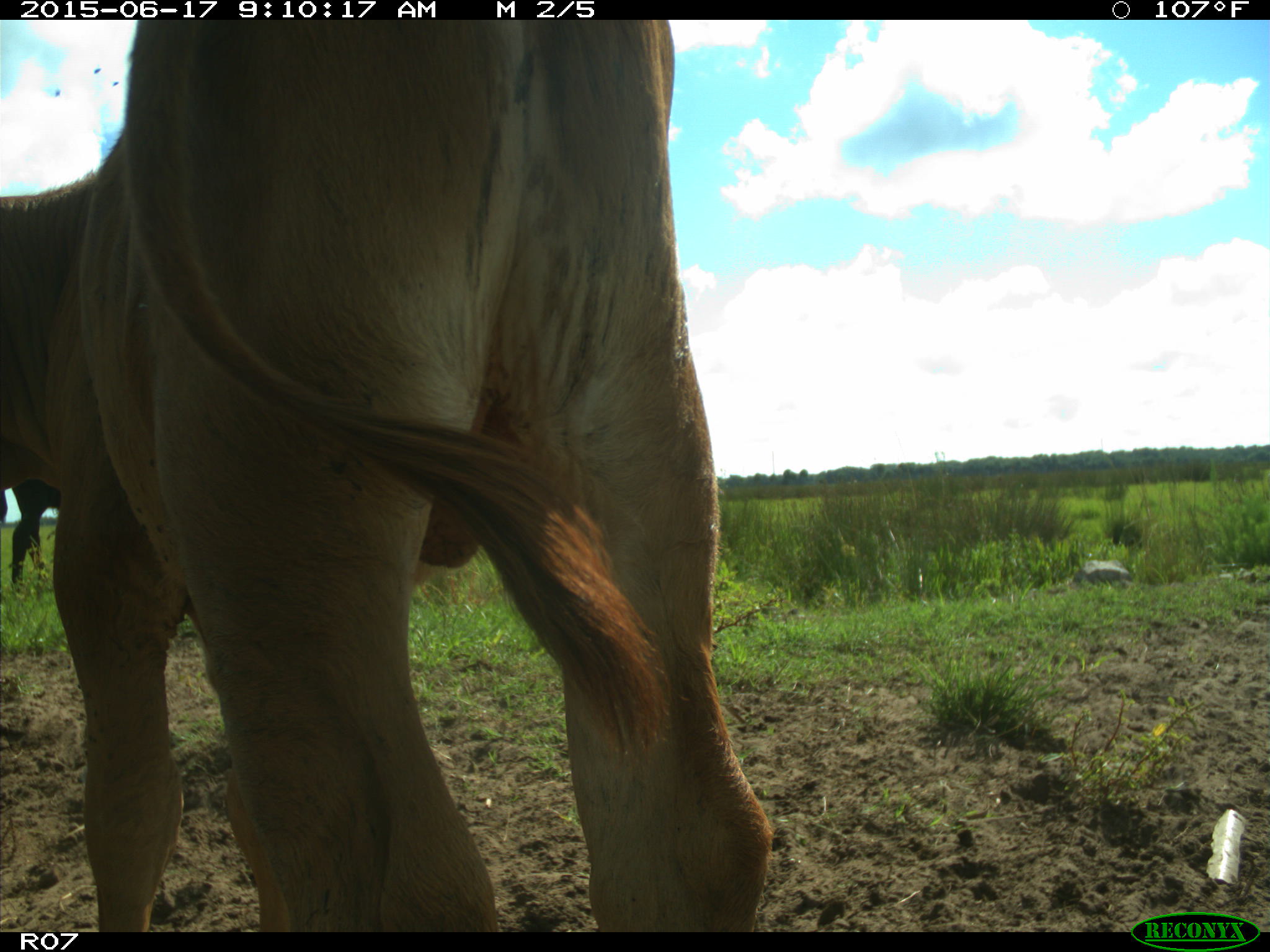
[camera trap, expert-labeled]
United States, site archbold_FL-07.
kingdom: Animalia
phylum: Chordata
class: Mammalia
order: Artiodactyla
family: Bovidae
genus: Bos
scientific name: Bos taurus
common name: domestic cow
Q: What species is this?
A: Bos taurus (domestic cow).